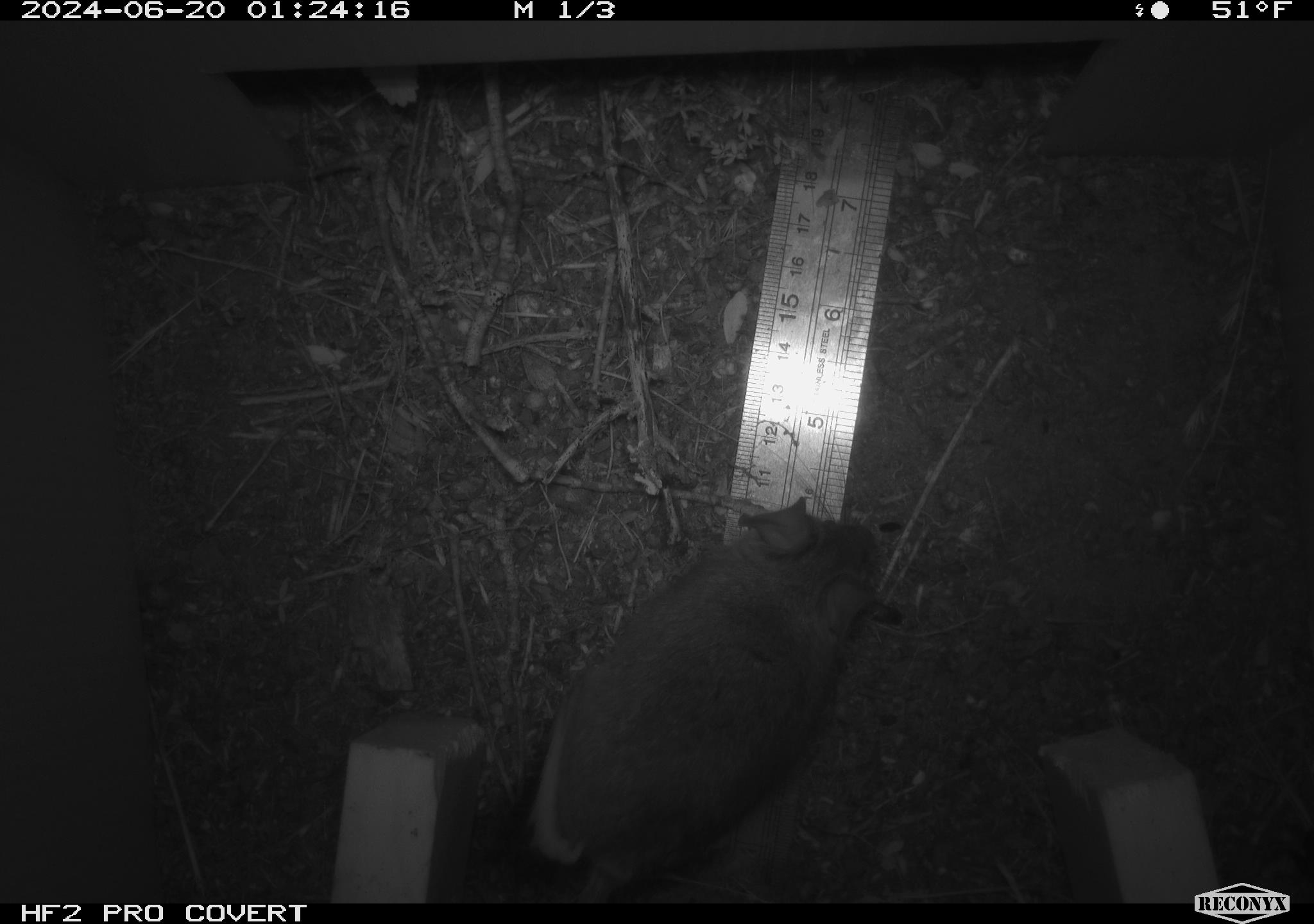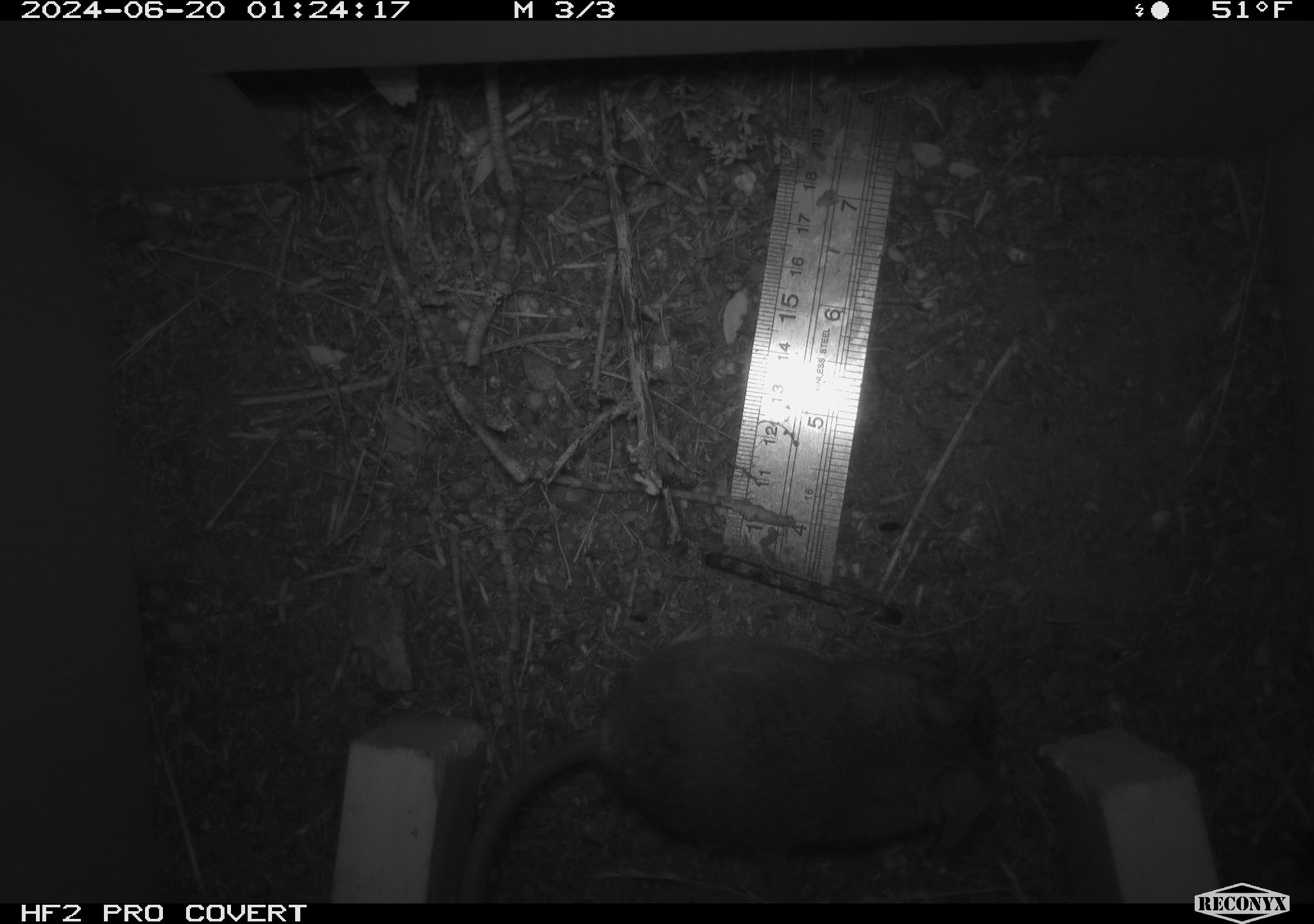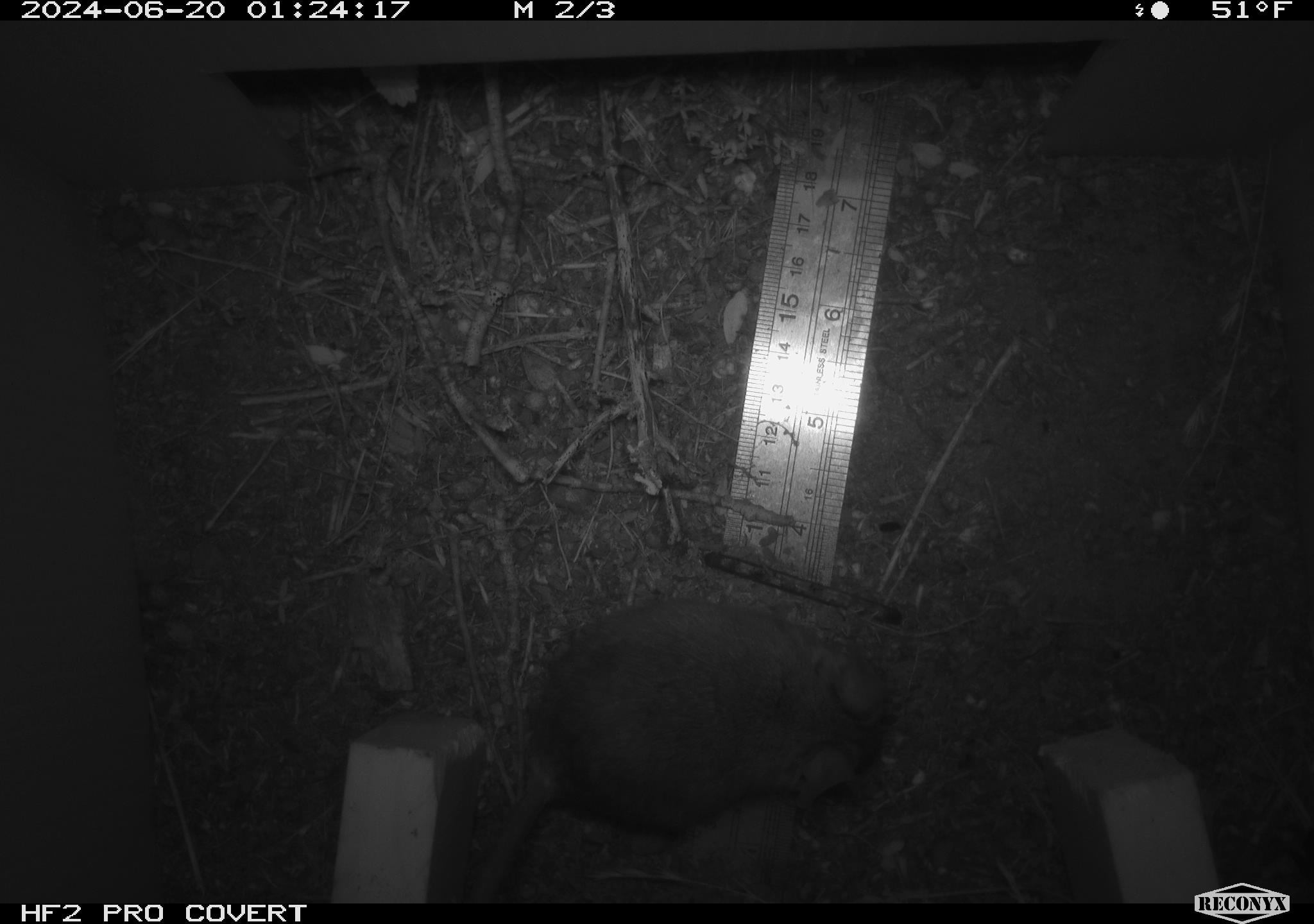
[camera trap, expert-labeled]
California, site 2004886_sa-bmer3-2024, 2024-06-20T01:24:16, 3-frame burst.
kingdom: Animalia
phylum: Chordata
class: Mammalia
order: Rodentia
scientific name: Rodentia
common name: mouse species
Mouse species (Rodentia).